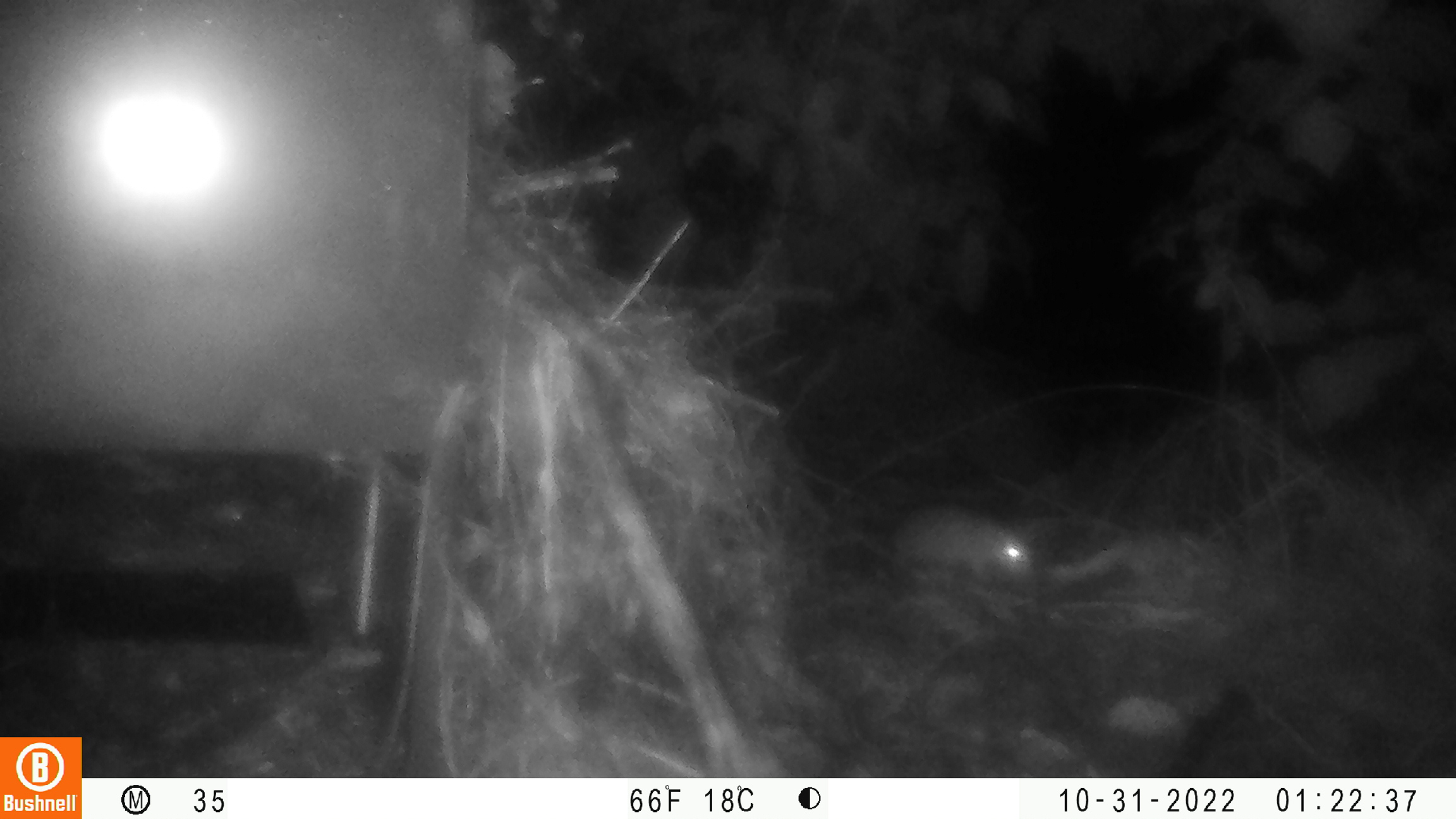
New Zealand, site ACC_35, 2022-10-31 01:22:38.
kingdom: Animalia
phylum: Chordata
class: Mammalia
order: Rodentia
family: Muridae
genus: Rattus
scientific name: Rattus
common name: rat